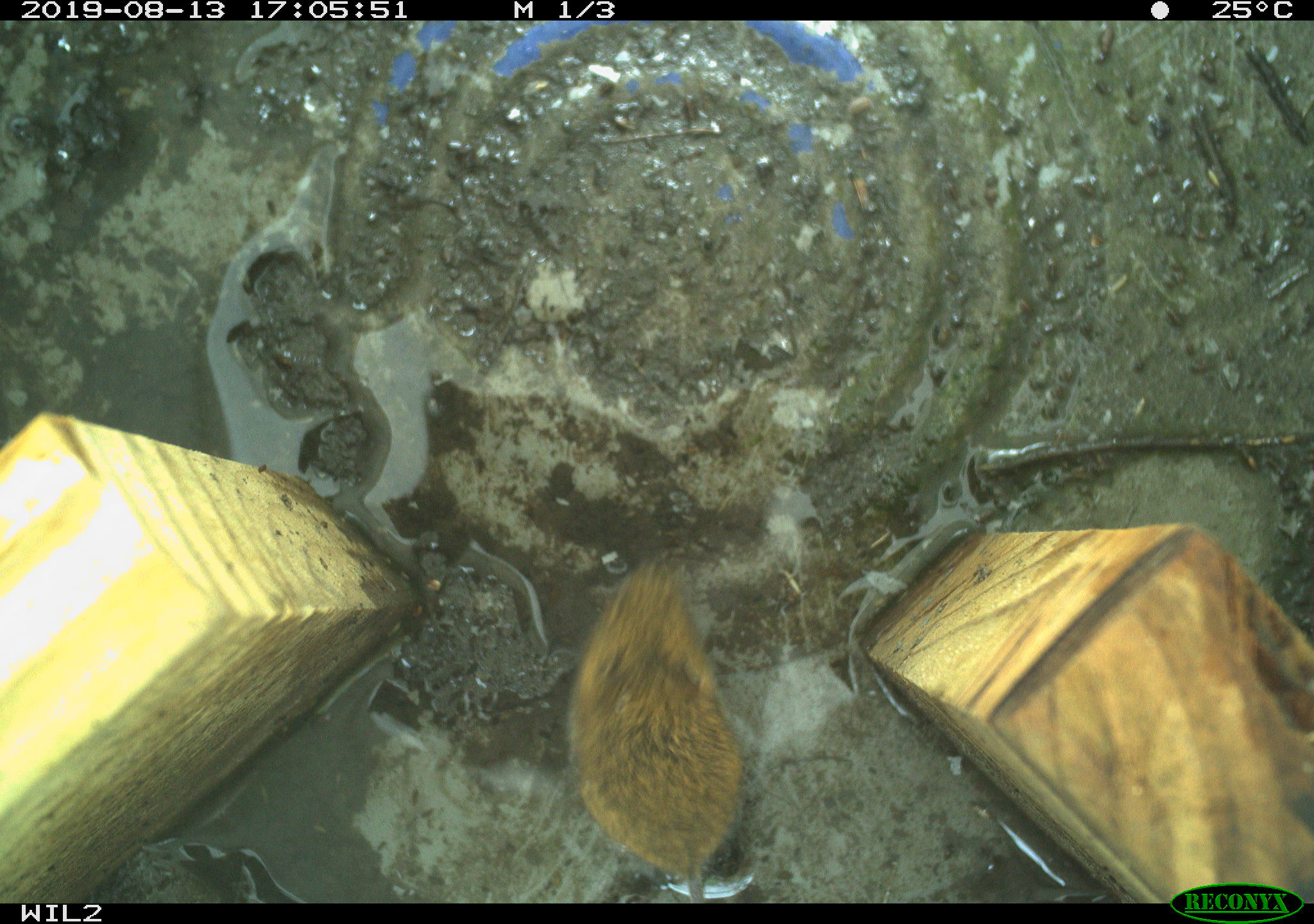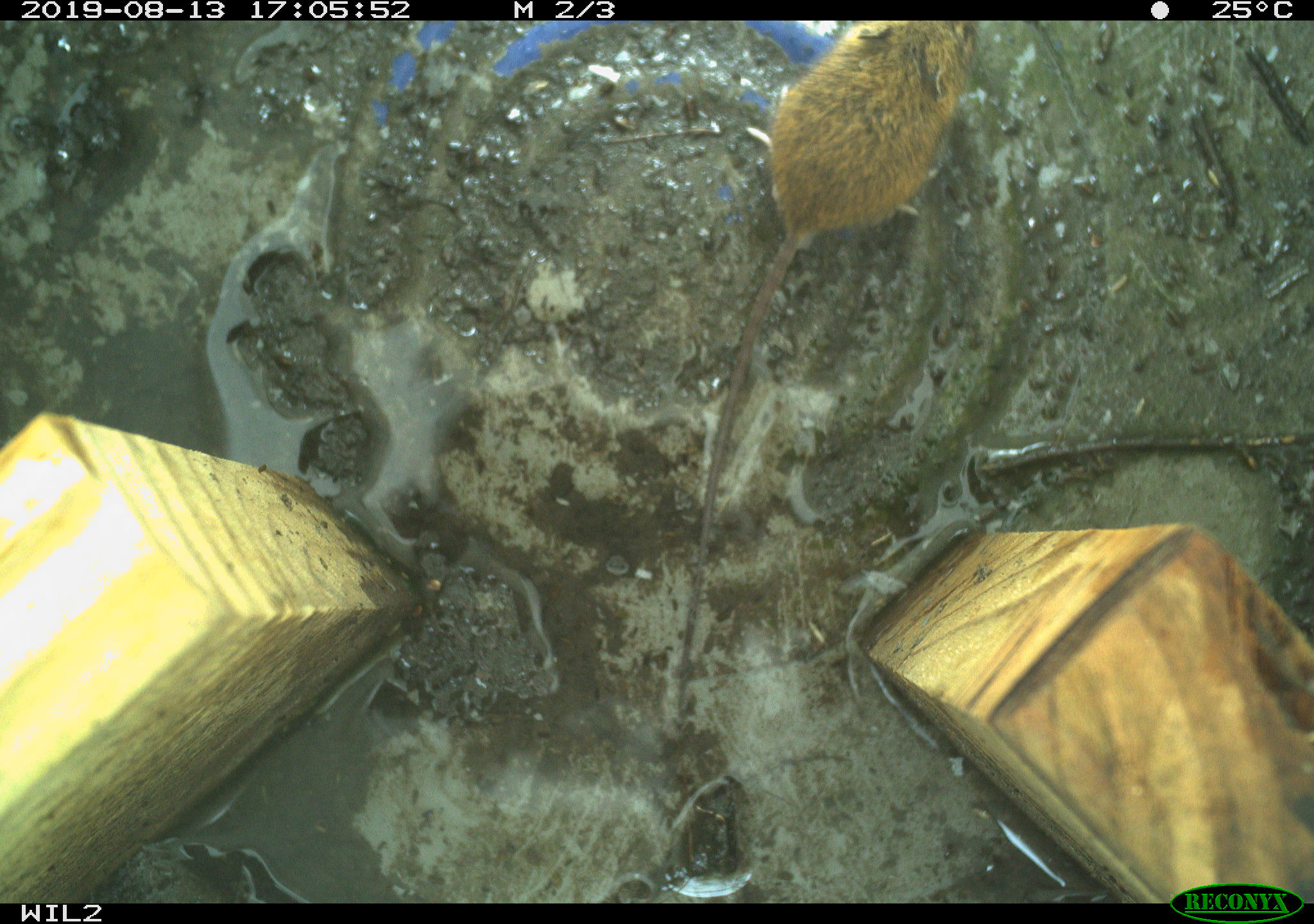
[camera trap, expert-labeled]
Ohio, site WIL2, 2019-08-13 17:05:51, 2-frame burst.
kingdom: Animalia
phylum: Chordata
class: Mammalia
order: Rodentia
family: Zapodidae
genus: Napaeozapus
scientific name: Napaeozapus insignis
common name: woodland jumping mouse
Woodland jumping mouse (Napaeozapus insignis).